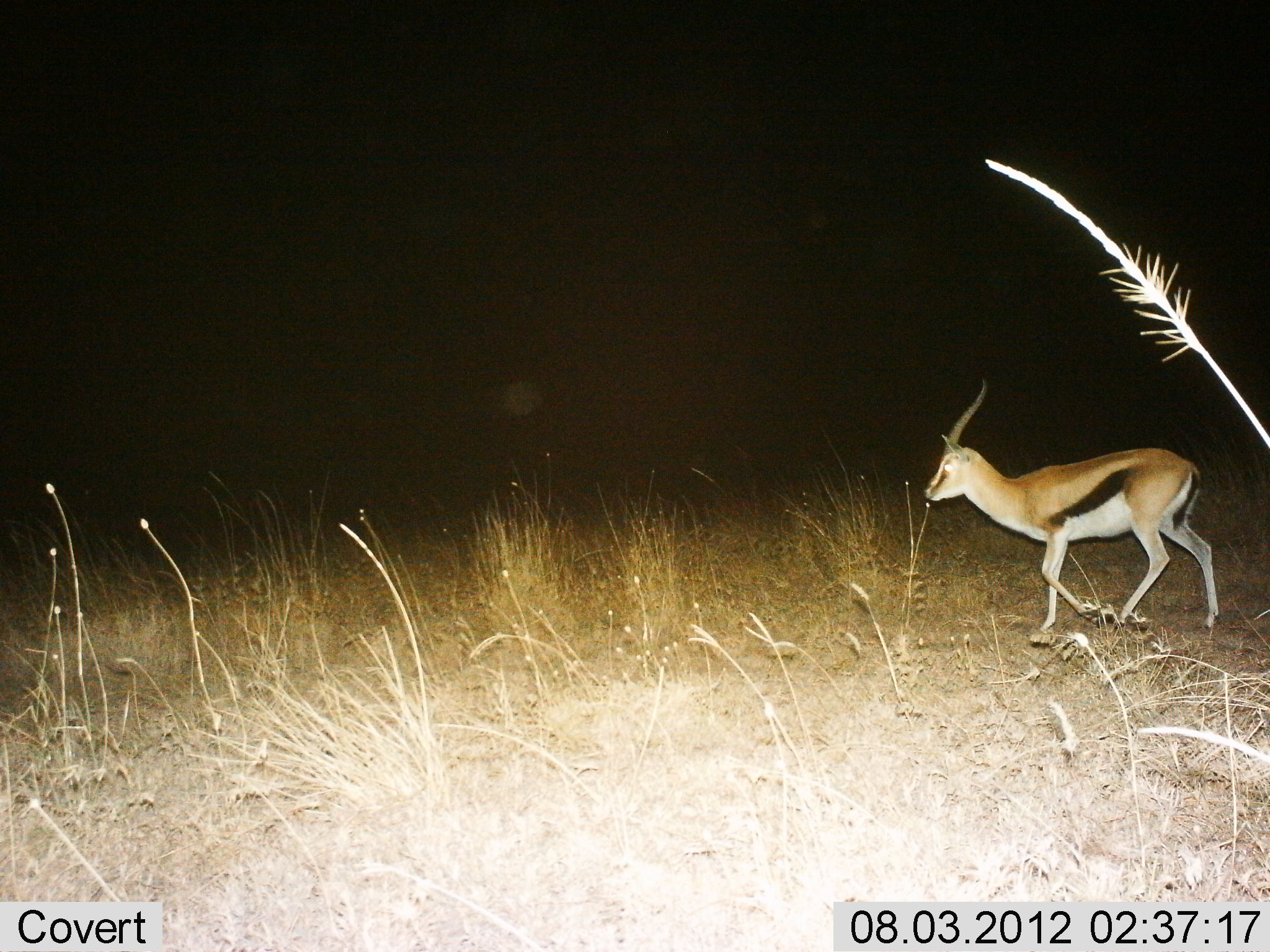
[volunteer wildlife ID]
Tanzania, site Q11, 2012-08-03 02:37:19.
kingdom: Animalia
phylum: Chordata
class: Mammalia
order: Artiodactyla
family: Bovidae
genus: Eudorcas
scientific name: Eudorcas thomsonii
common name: thomson's gazelle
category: gazellethomsons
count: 1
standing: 10%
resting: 0%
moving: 100%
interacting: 0%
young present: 0%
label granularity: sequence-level